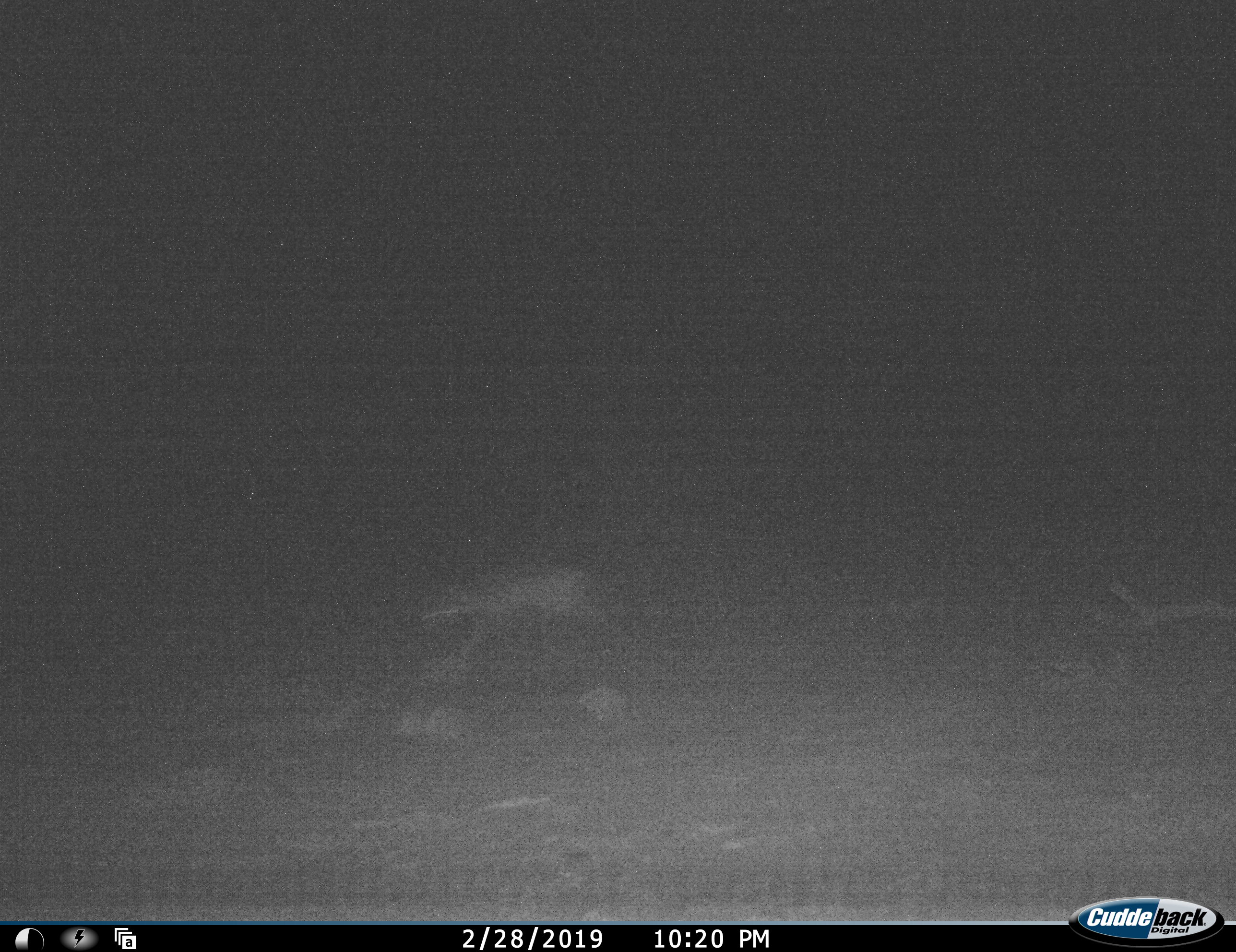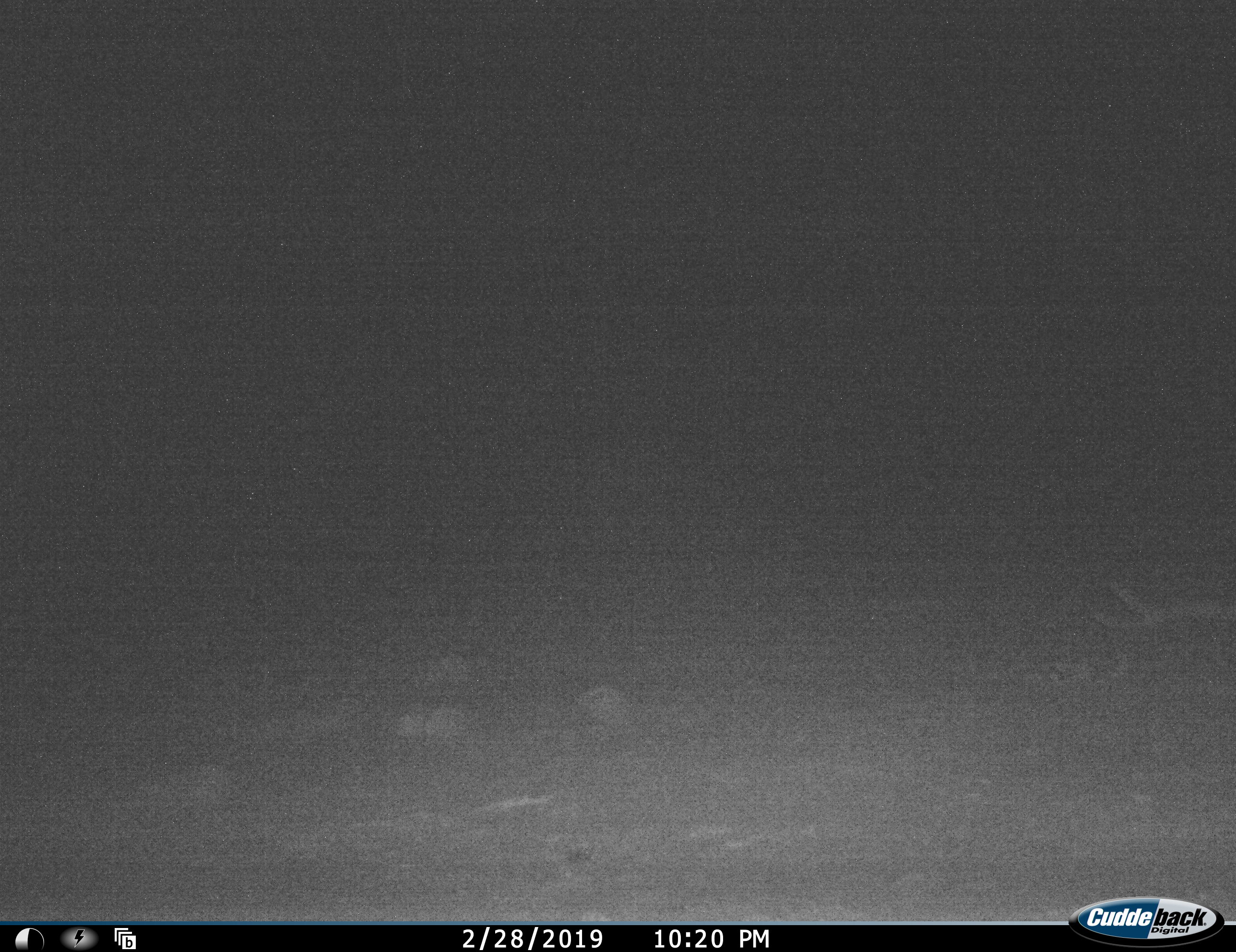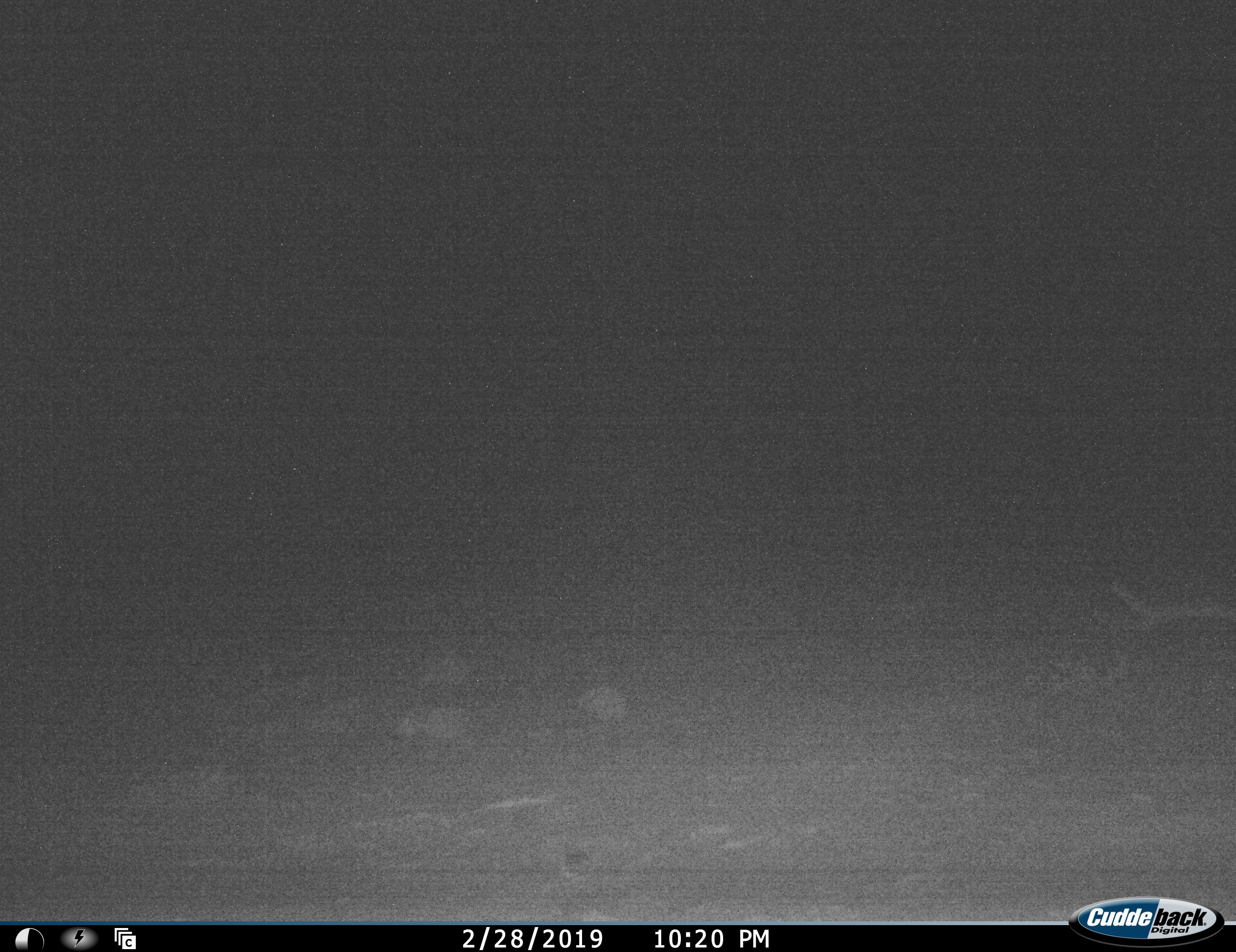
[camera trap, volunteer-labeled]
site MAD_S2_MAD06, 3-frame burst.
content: unidentified animal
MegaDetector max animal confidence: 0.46